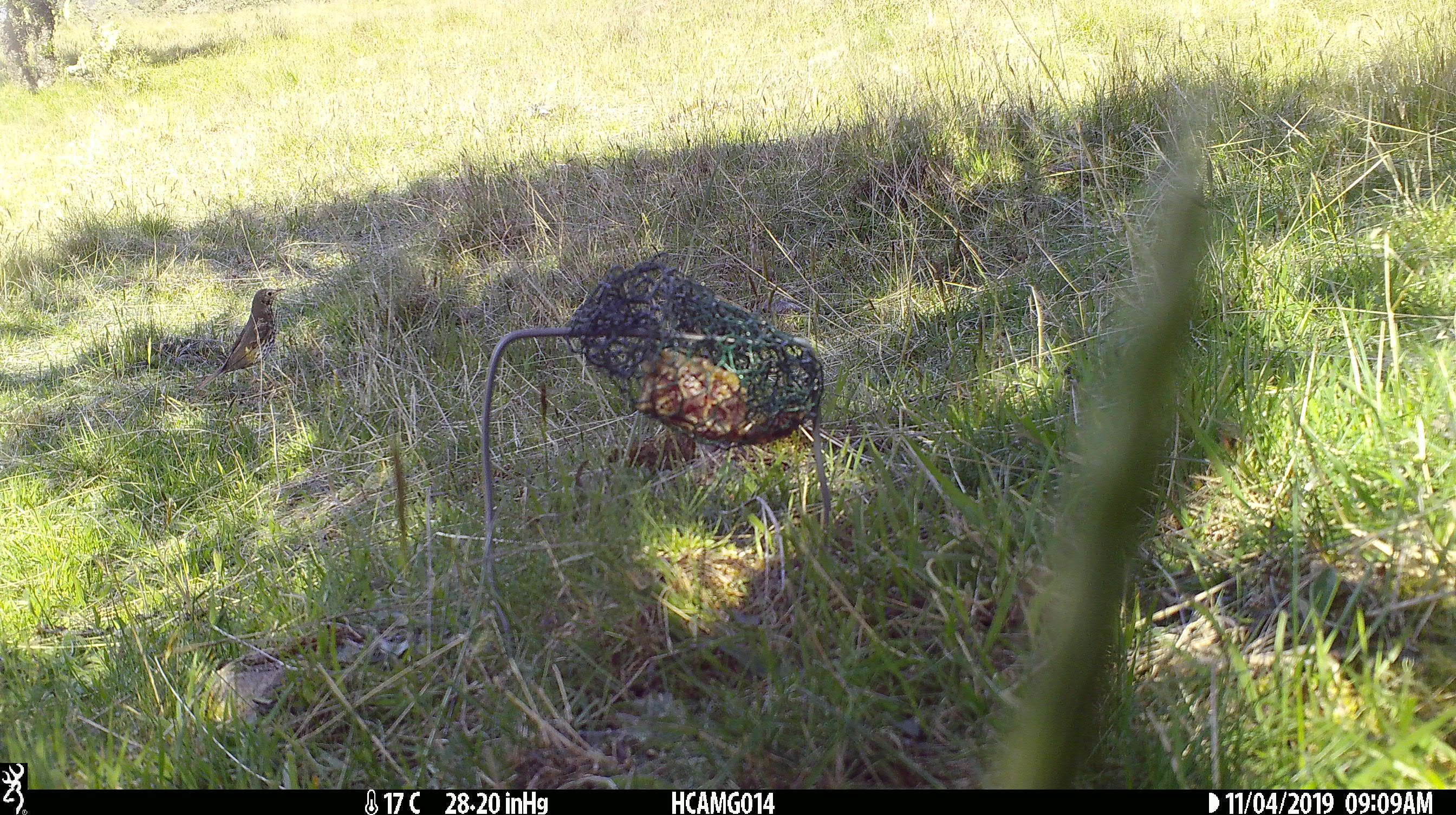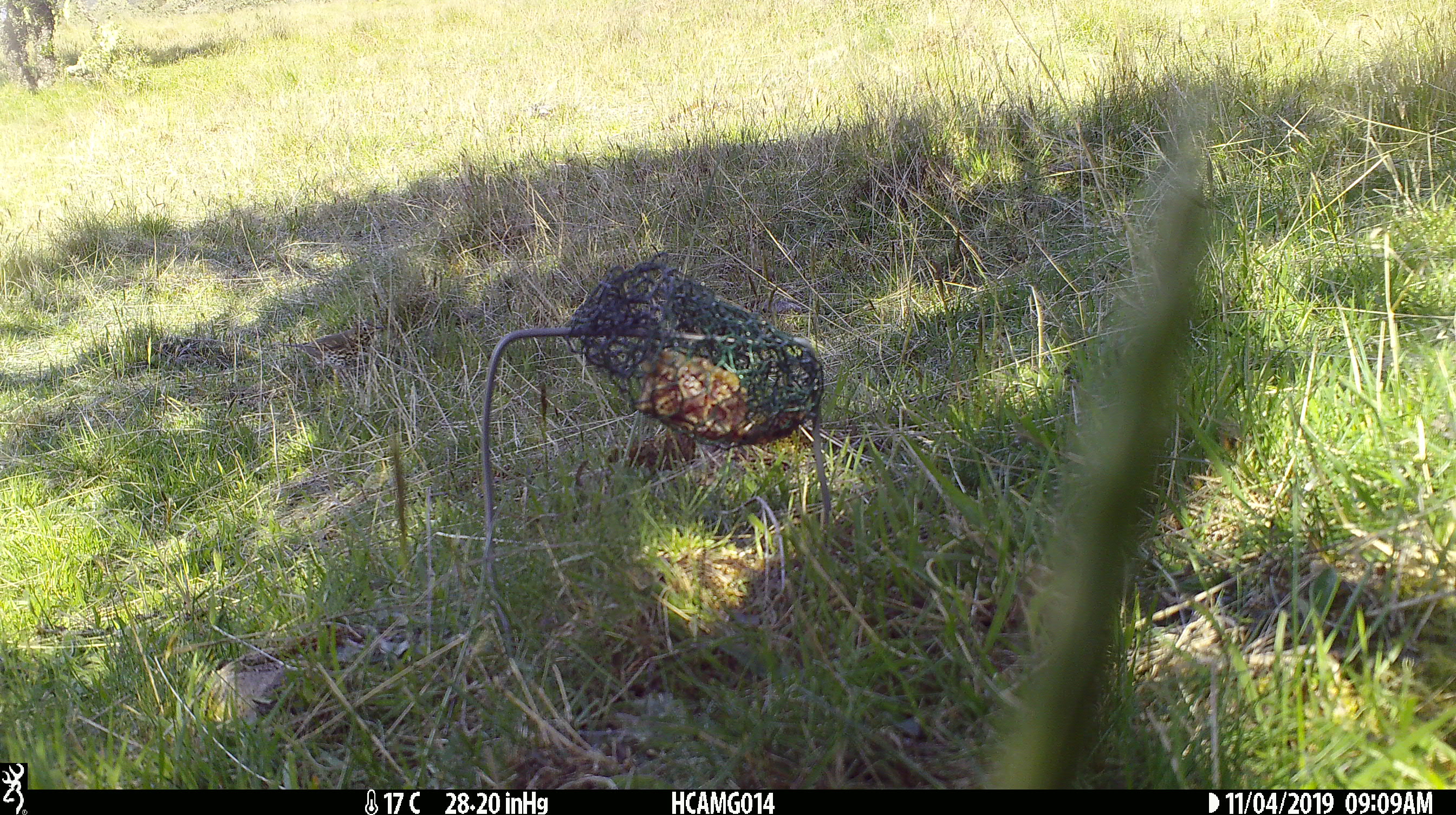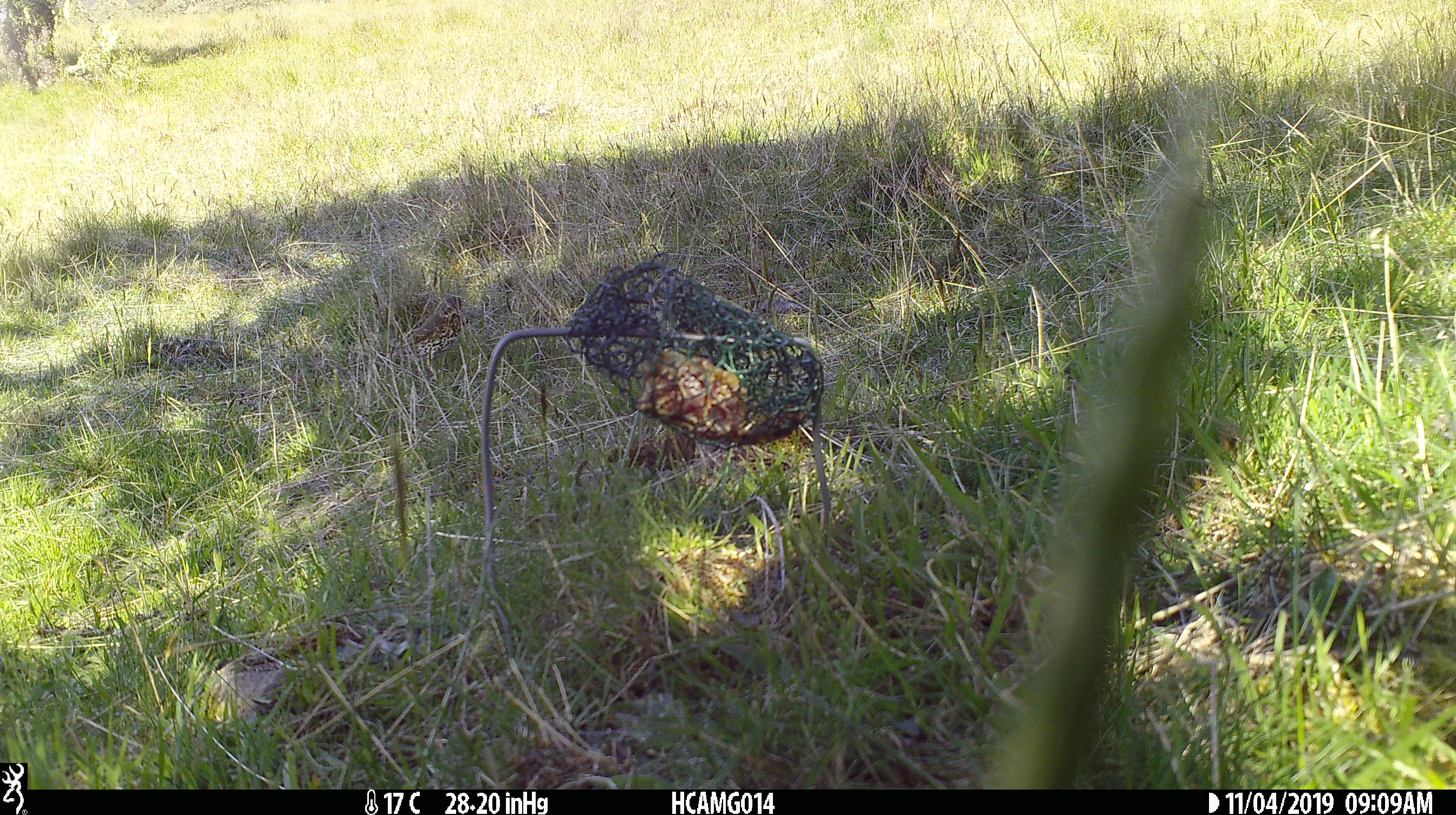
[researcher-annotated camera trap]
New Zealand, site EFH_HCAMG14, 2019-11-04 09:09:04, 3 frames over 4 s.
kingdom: Animalia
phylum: Chordata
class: Aves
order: Passeriformes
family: Turdidae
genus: Turdus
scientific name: Turdus philomelos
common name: song thrush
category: thrush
Thrush (song thrush) (Turdus philomelos).